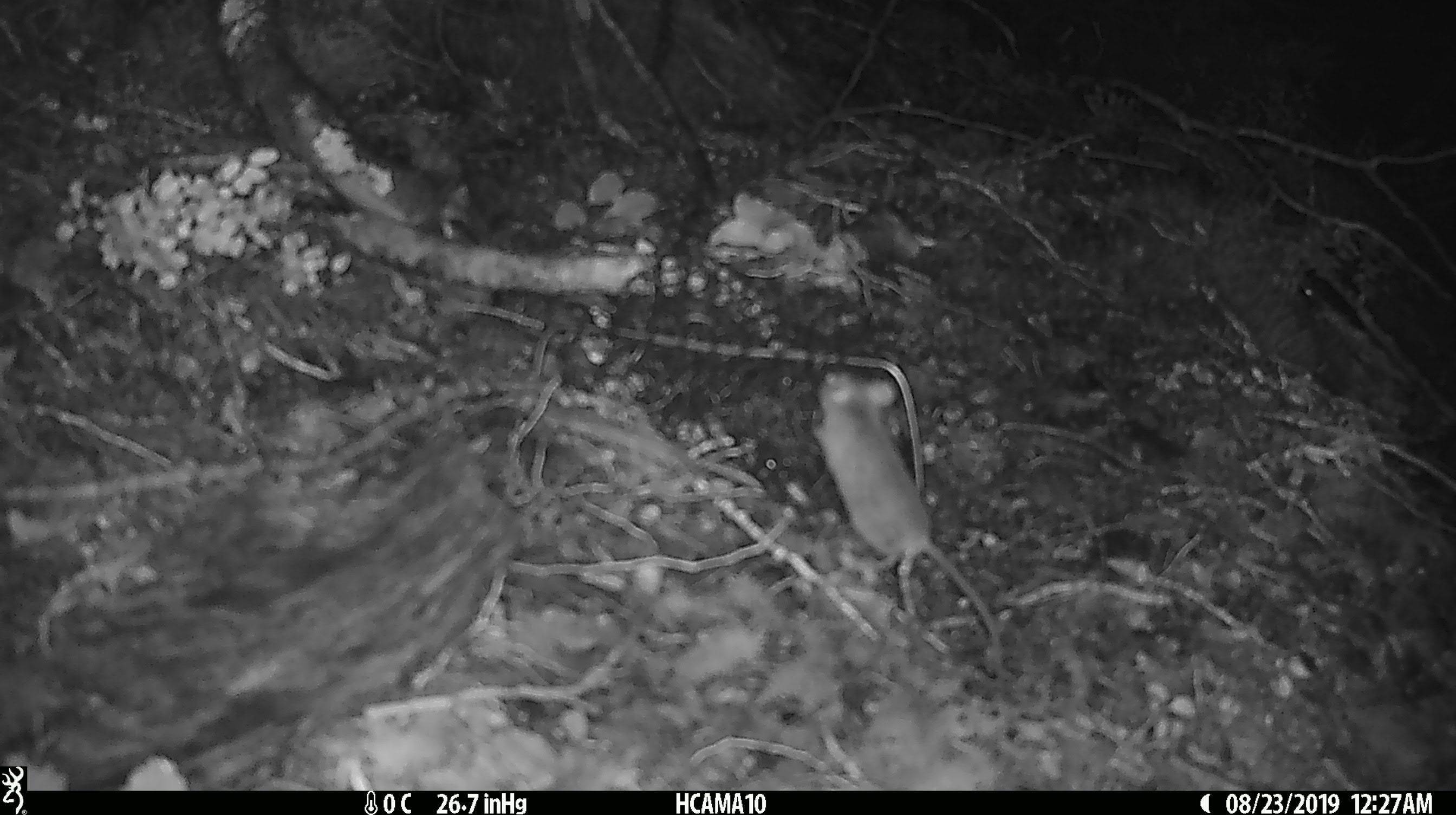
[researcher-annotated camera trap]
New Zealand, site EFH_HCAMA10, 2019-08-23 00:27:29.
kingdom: Animalia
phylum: Chordata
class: Mammalia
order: Rodentia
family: Muridae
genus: Mus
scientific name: Mus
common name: mouse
Mouse (Mus).